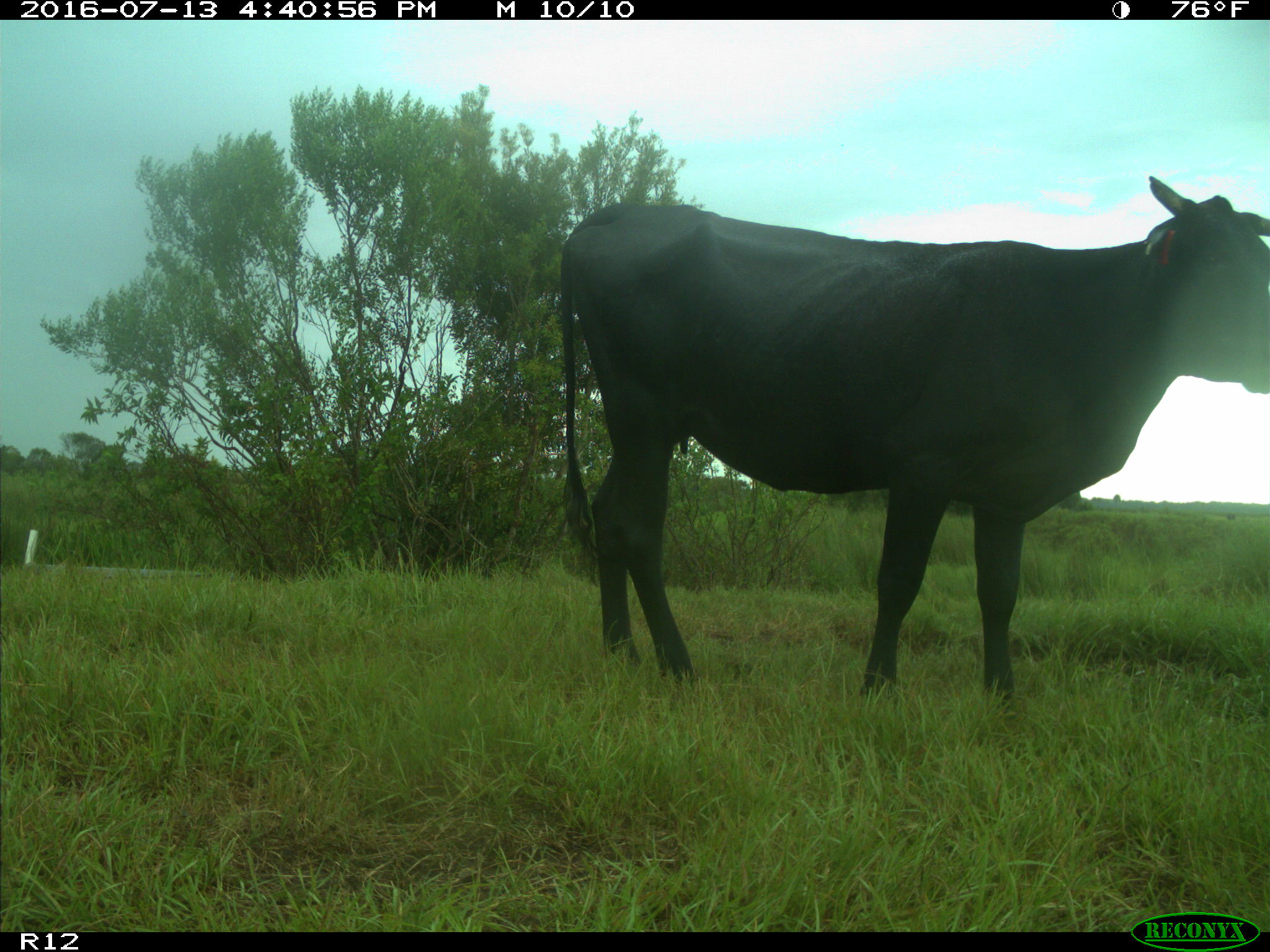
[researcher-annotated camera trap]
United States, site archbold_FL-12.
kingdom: Animalia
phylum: Chordata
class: Mammalia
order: Artiodactyla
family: Bovidae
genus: Bos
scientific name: Bos taurus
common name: domestic cow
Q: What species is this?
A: Bos taurus (domestic cow).